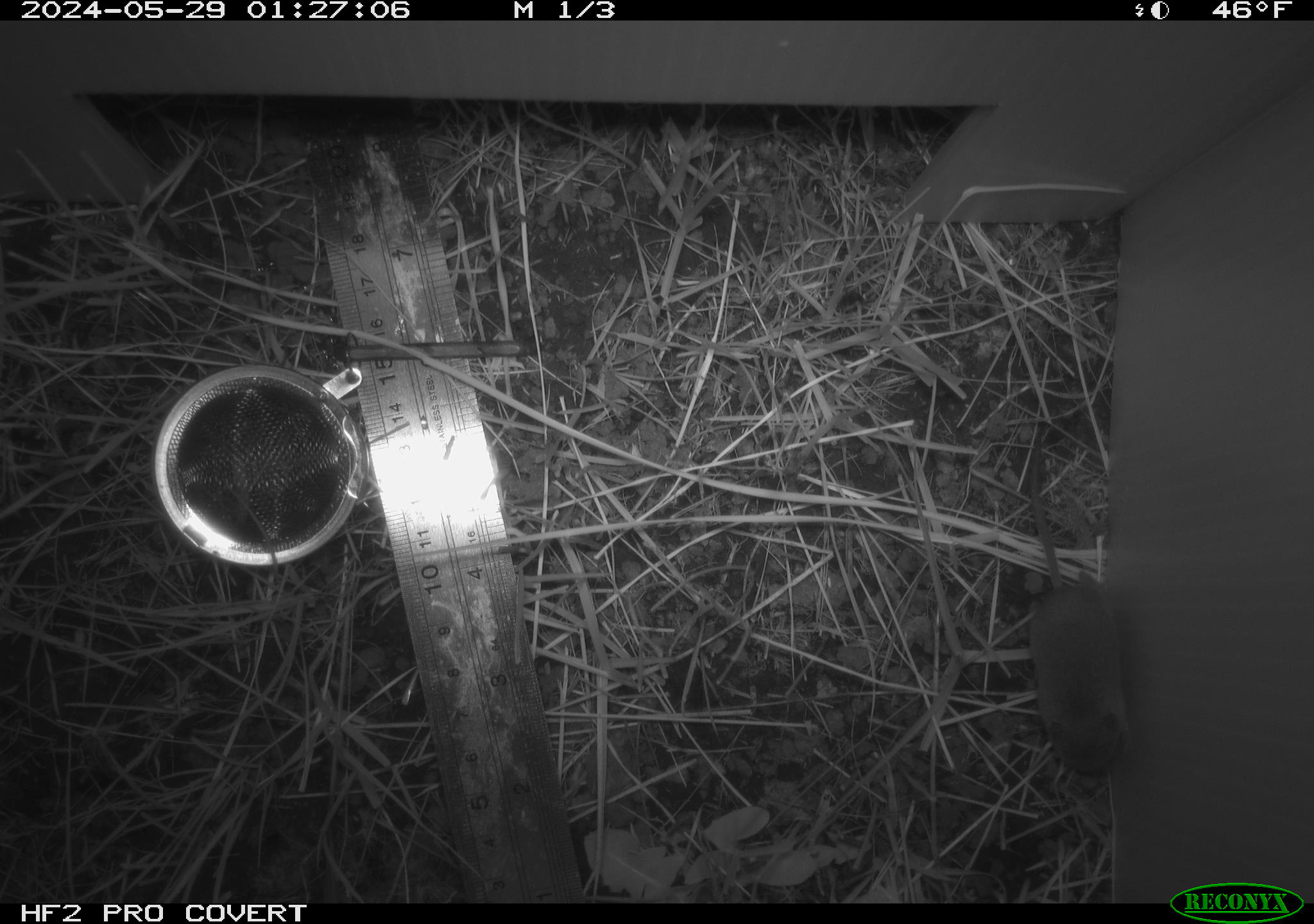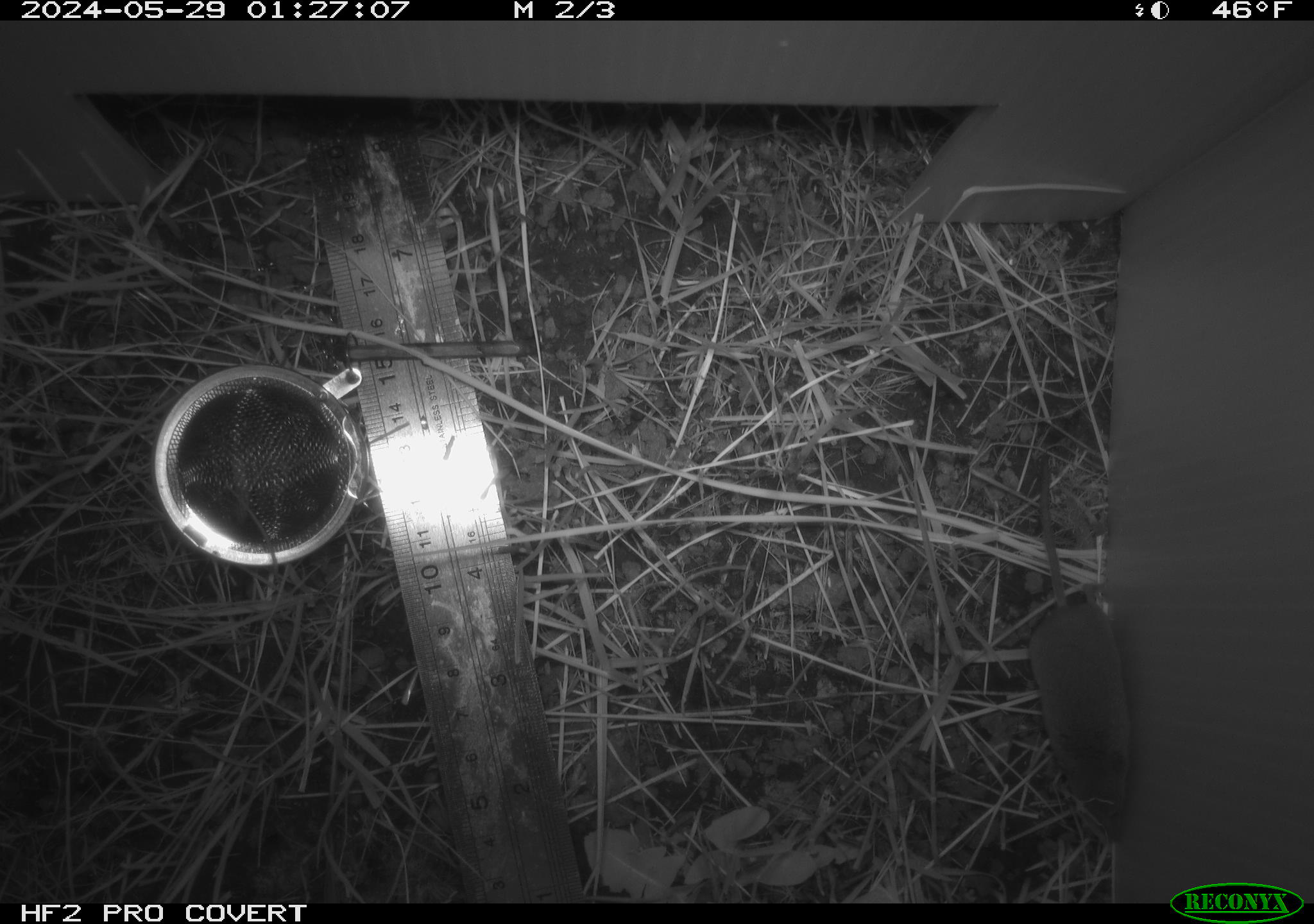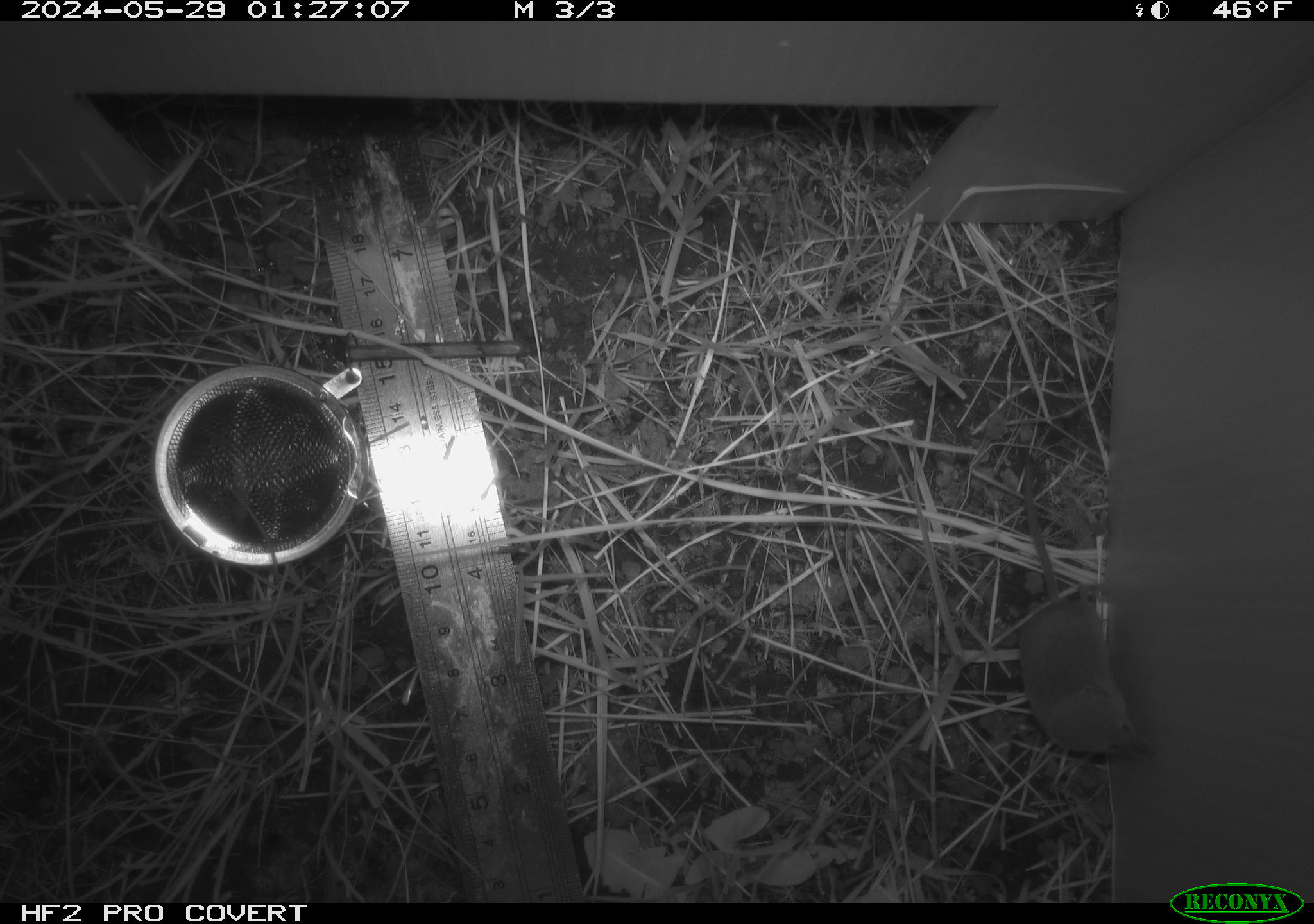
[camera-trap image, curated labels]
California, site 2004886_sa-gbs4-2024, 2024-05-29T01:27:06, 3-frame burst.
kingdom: Animalia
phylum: Chordata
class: Mammalia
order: Eulipotyphla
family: Soricidae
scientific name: Soricidae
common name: shrews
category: soricidae family